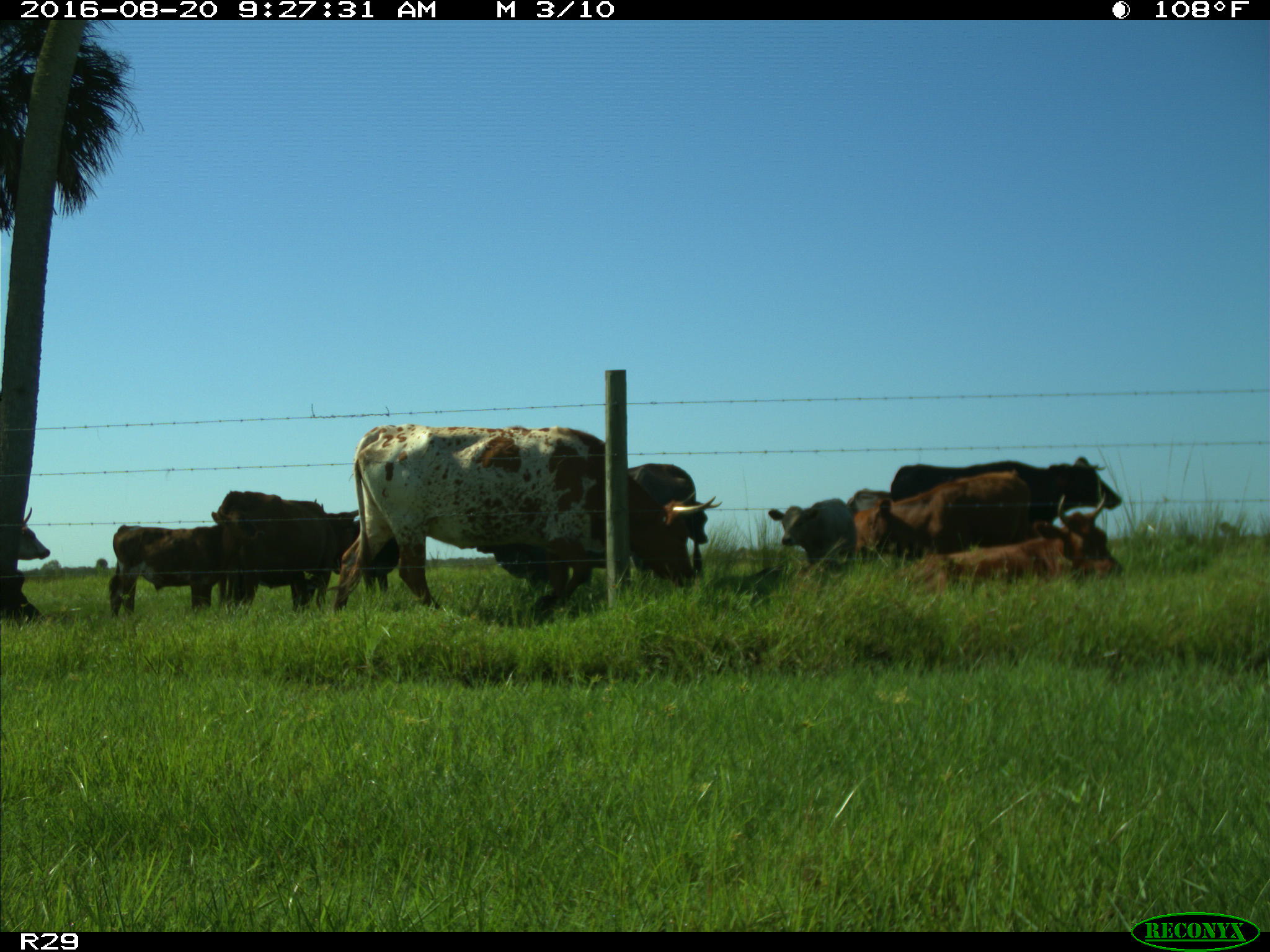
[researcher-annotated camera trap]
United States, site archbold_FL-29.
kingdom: Animalia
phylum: Chordata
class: Mammalia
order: Artiodactyla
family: Bovidae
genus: Bos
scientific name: Bos taurus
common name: domestic cow